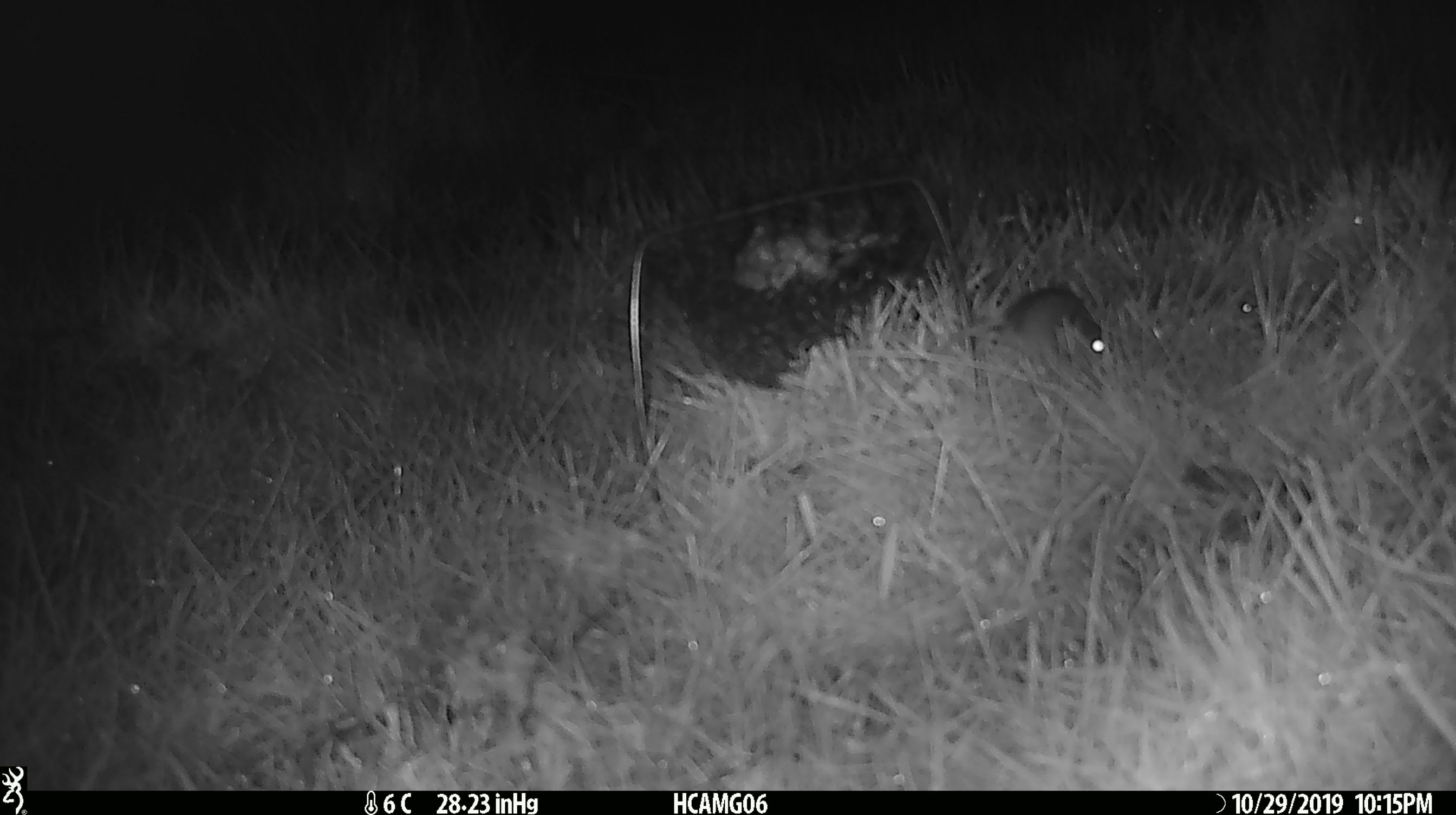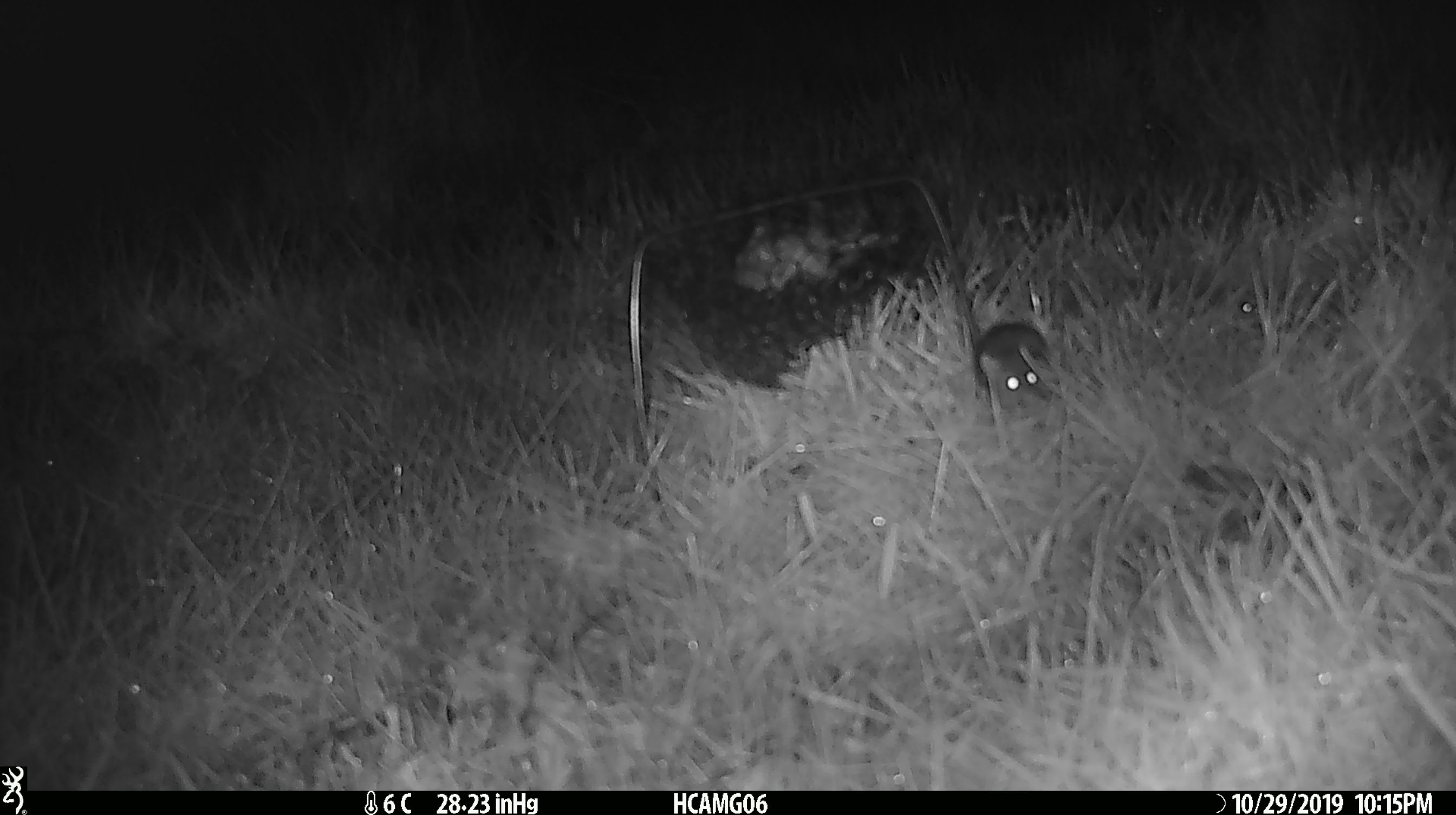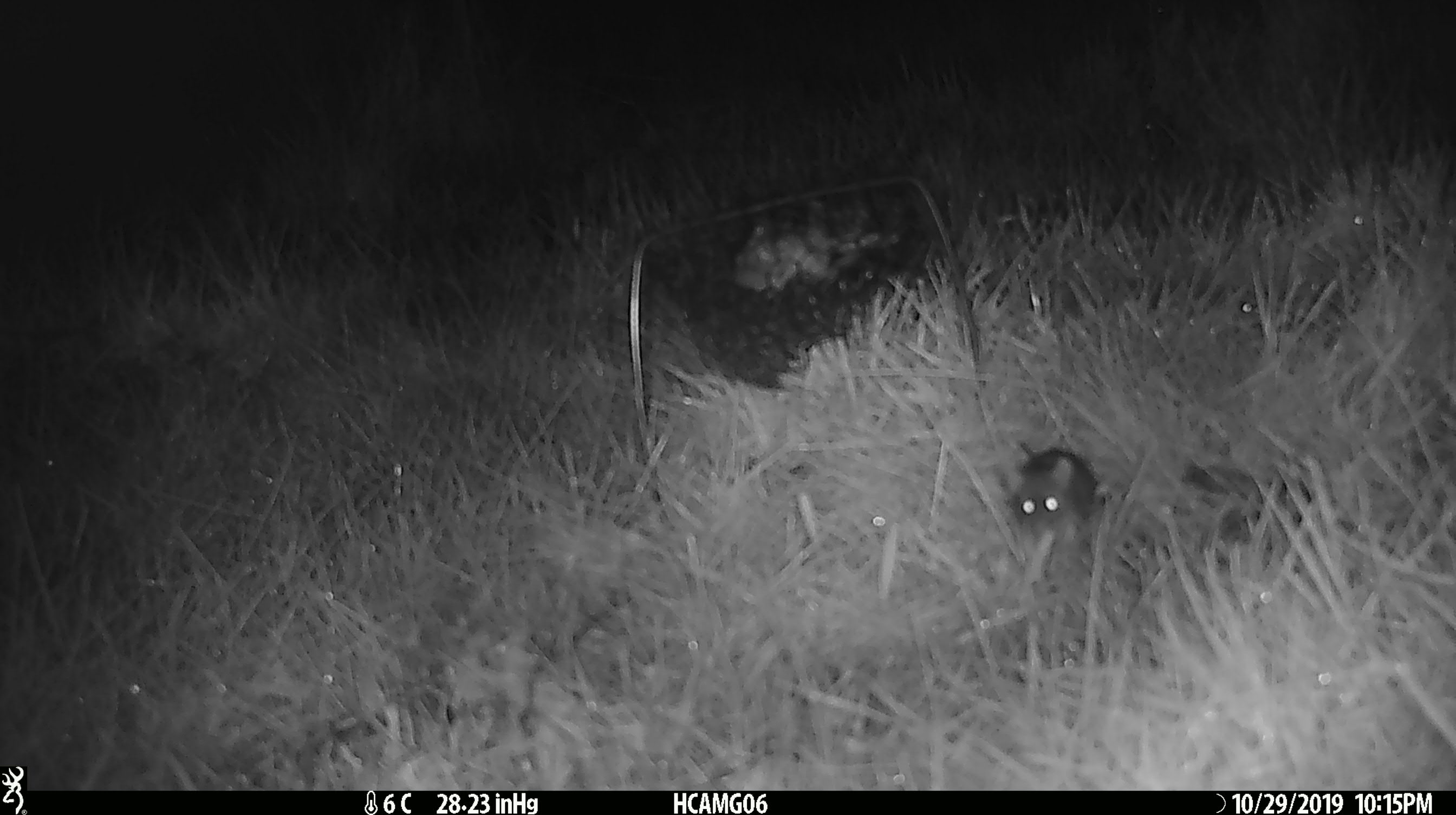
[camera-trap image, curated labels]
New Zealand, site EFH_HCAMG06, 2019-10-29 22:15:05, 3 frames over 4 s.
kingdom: Animalia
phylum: Chordata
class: Mammalia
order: Rodentia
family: Muridae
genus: Mus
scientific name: Mus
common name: mouse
Mouse (Mus).